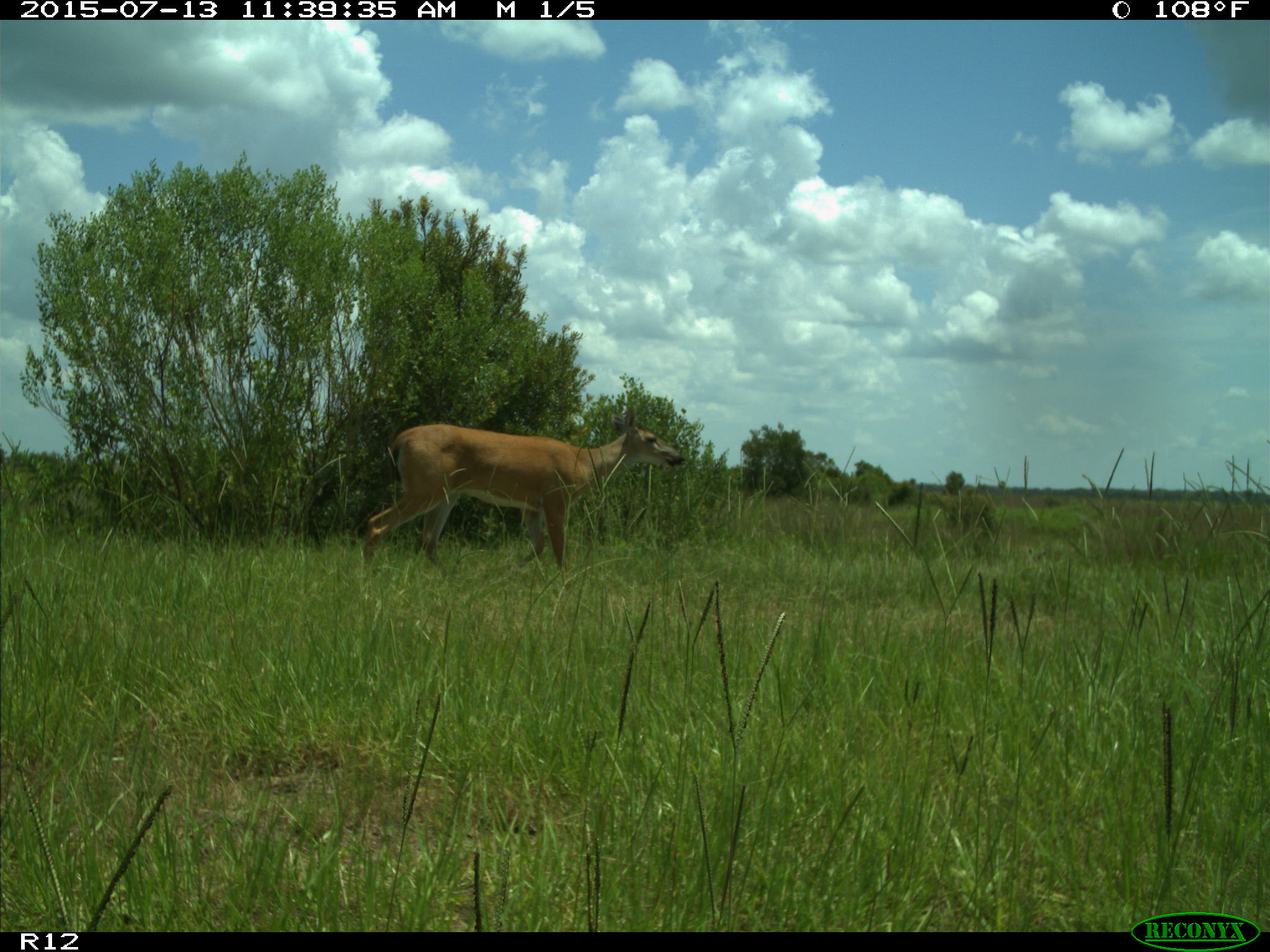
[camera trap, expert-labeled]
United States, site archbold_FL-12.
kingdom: Animalia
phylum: Chordata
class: Mammalia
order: Artiodactyla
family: Cervidae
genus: Odocoileus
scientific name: Odocoileus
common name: deer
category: unidentified deer